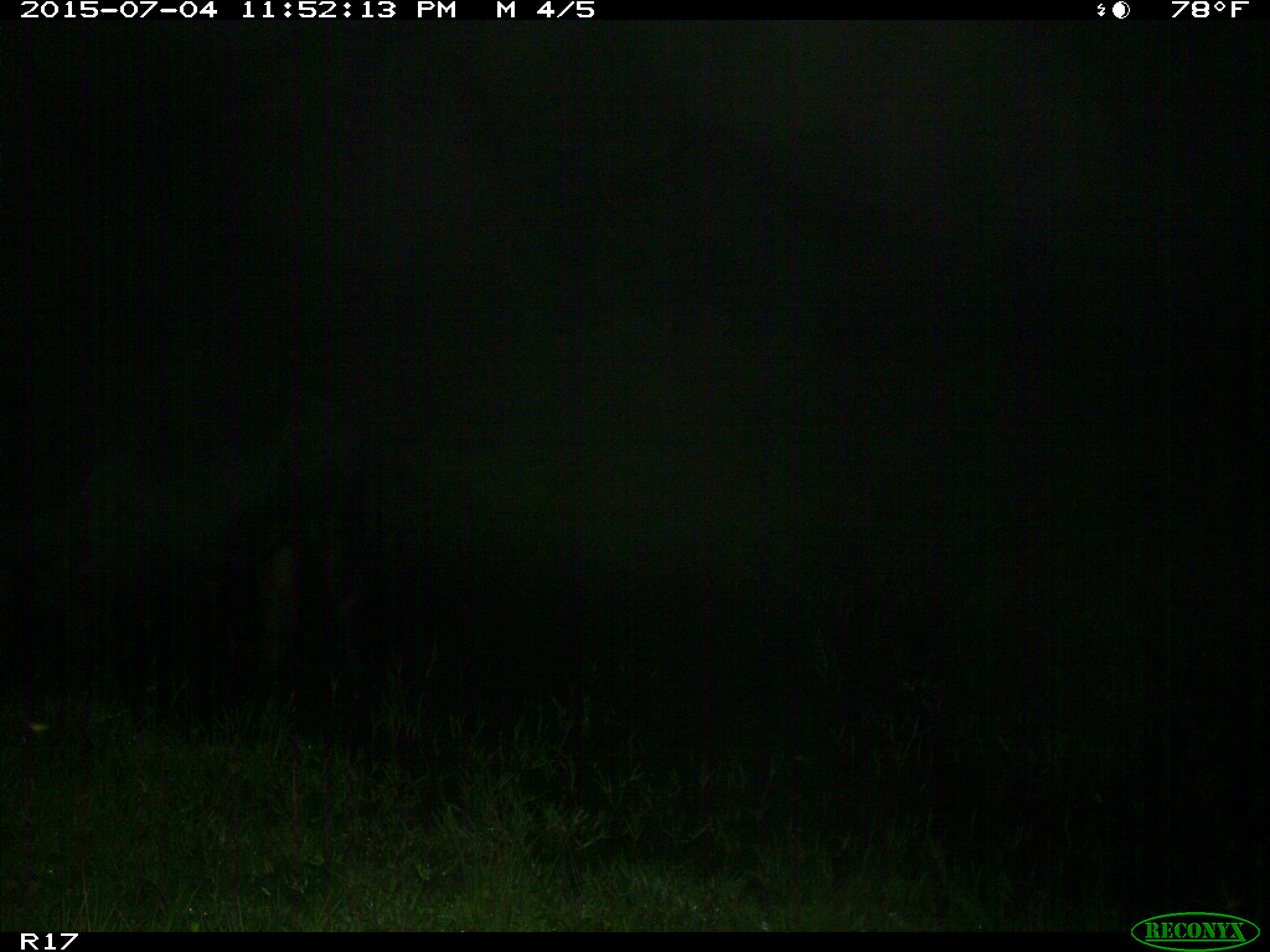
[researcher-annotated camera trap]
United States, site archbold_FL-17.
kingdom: Animalia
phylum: Chordata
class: Mammalia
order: Artiodactyla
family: Bovidae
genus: Bos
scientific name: Bos taurus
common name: domestic cow